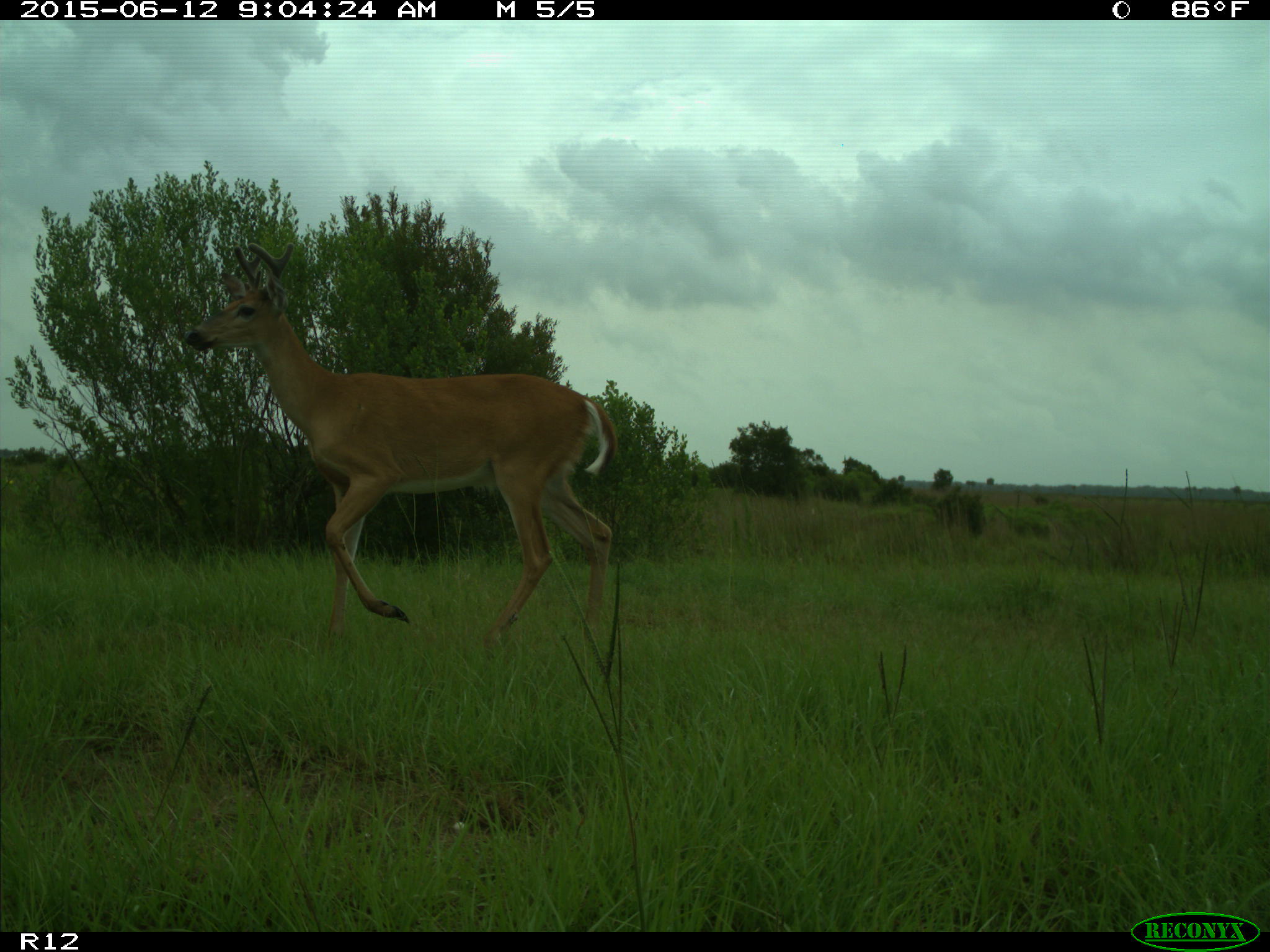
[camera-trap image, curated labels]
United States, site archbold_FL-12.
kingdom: Animalia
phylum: Chordata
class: Mammalia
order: Artiodactyla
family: Cervidae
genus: Odocoileus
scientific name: Odocoileus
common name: deer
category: unidentified deer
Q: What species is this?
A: Unidentified deer (deer) (Odocoileus).